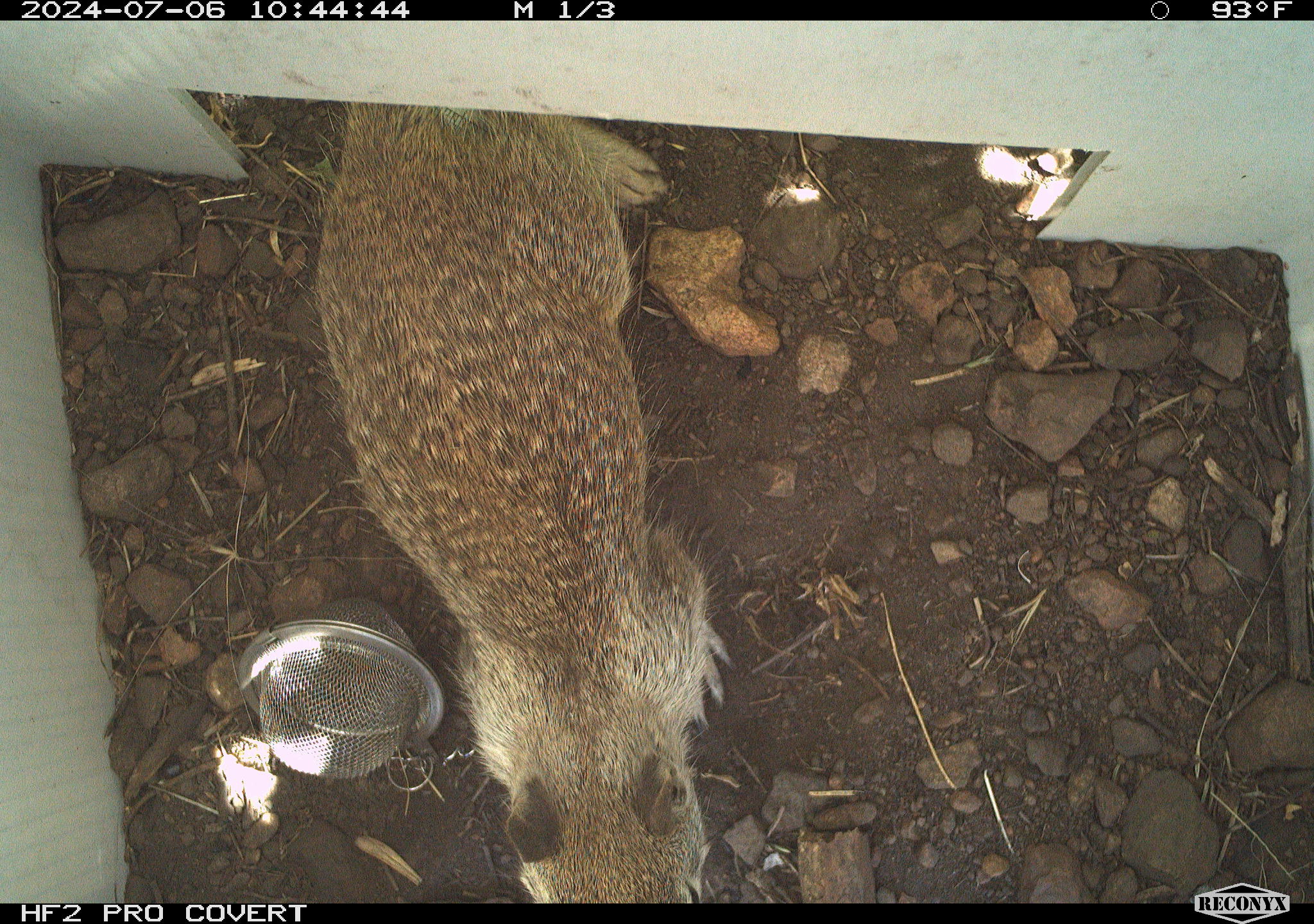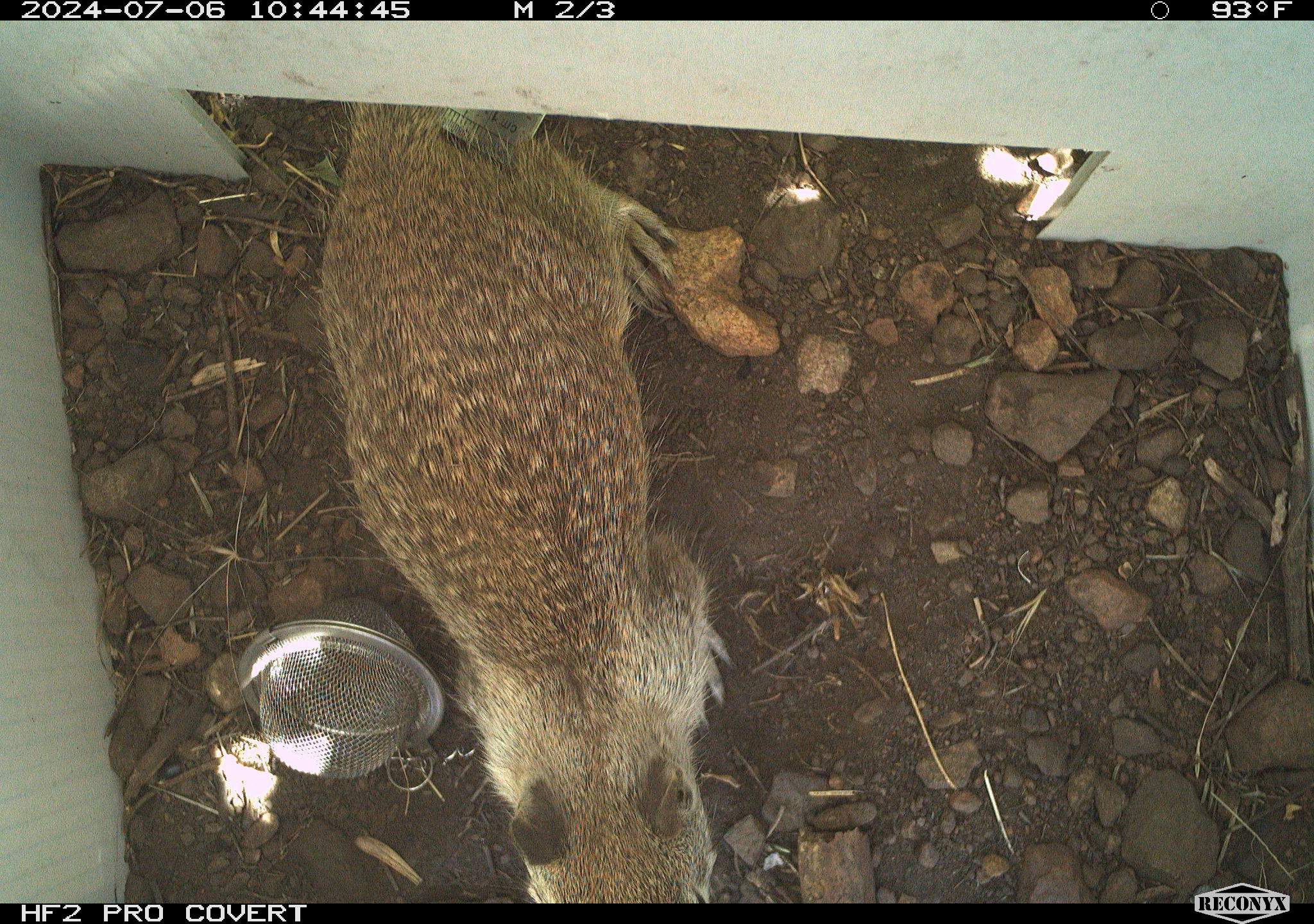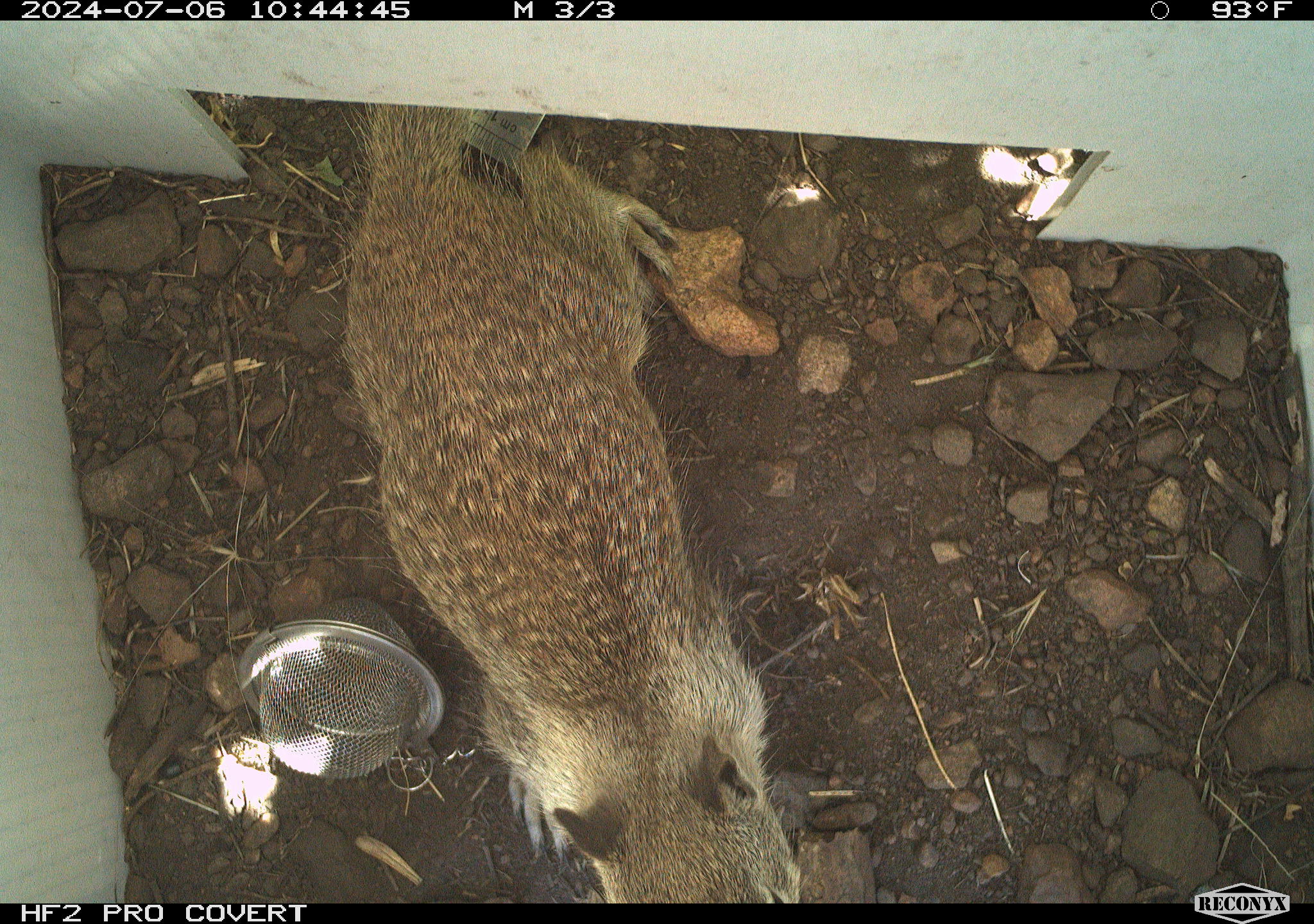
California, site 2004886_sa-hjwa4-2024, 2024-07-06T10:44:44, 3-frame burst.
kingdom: Animalia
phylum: Chordata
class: Mammalia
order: Rodentia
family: Sciuridae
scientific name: Sciuridae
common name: squirrels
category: sciuridae family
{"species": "sciuridae family (squirrels) (Sciuridae)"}